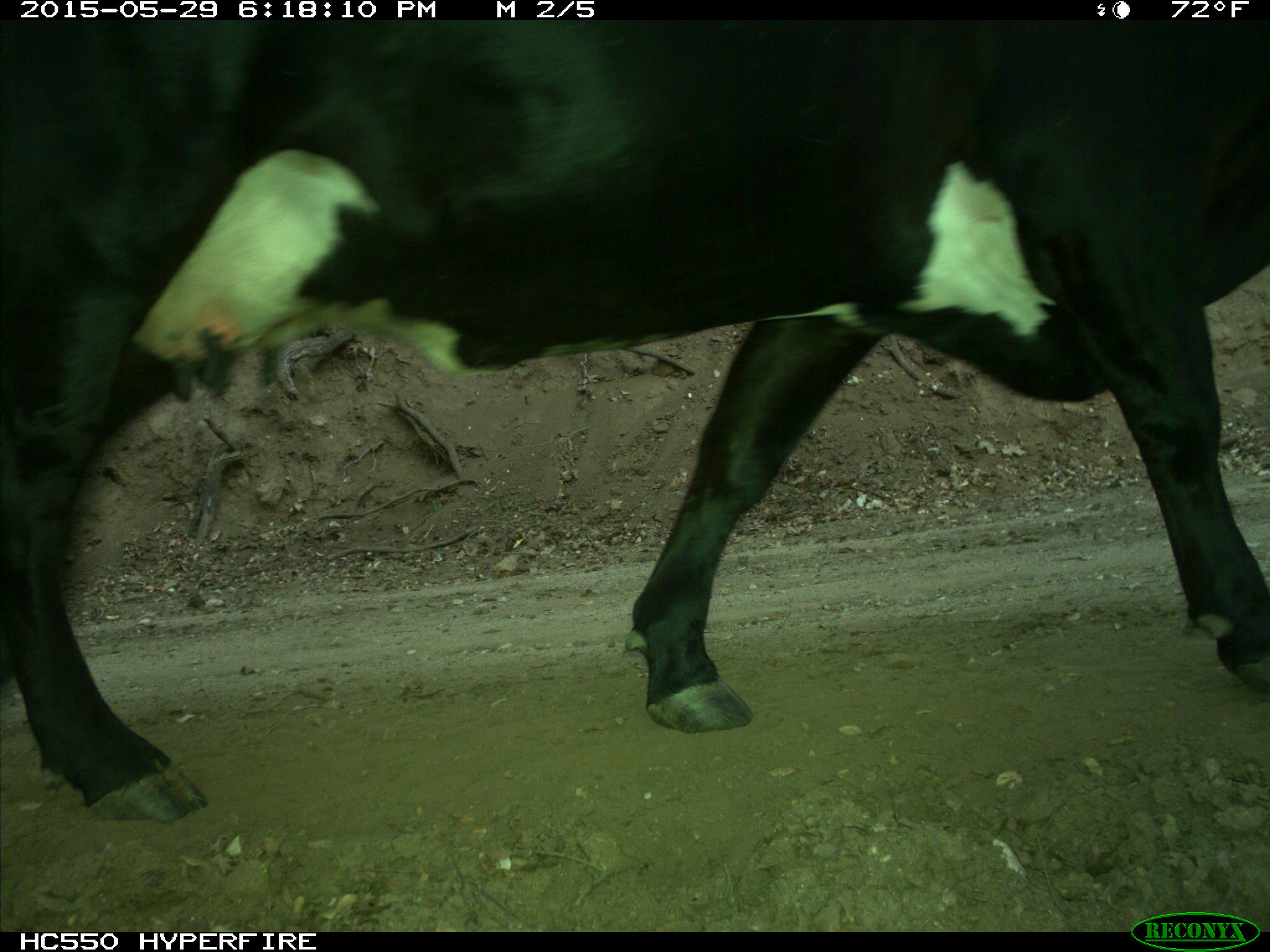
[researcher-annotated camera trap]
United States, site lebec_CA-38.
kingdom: Animalia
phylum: Chordata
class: Mammalia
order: Artiodactyla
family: Bovidae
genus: Bos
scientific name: Bos taurus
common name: domestic cow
Bos taurus (domestic cow).